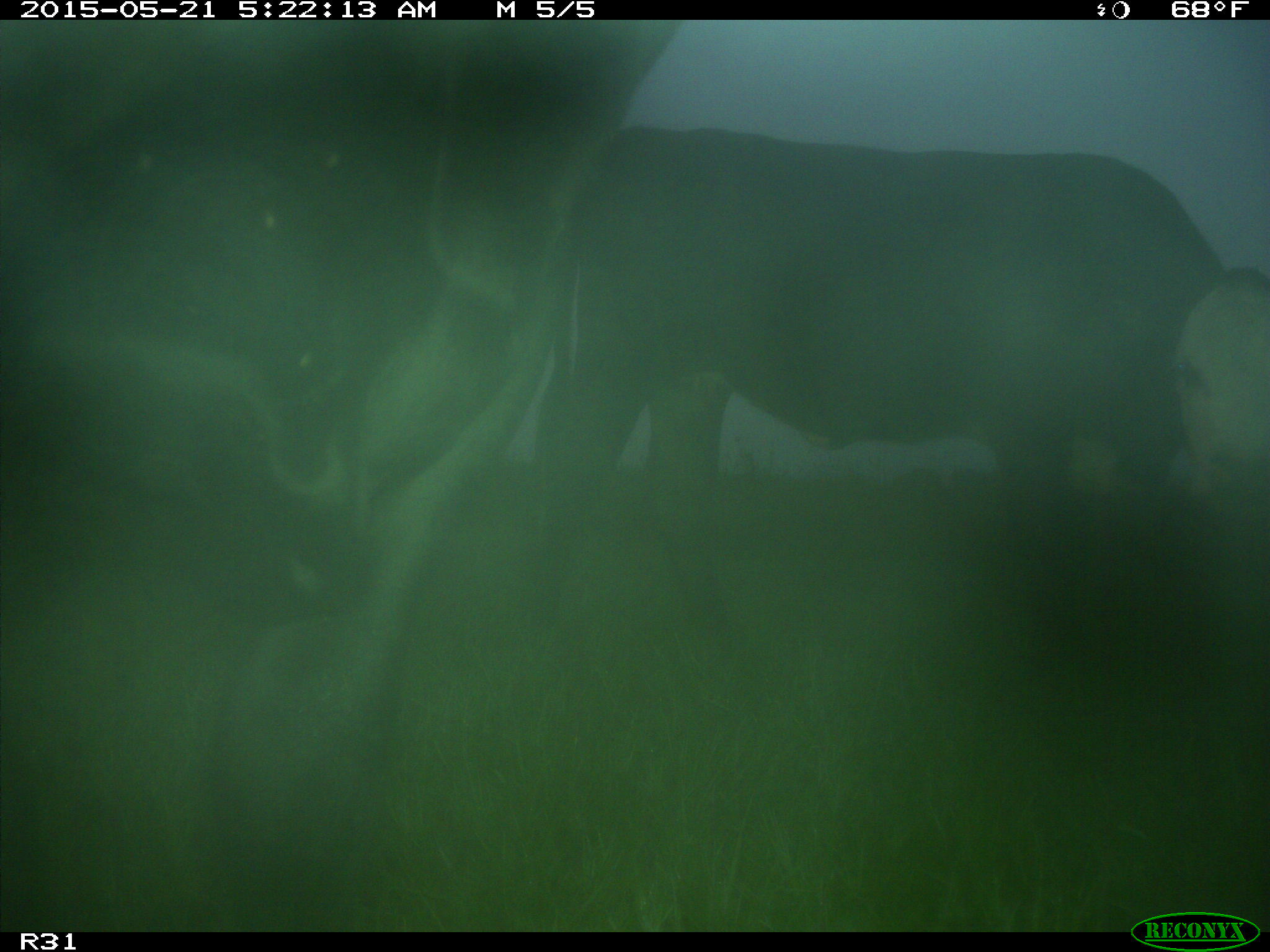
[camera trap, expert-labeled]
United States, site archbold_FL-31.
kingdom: Animalia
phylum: Chordata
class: Mammalia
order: Artiodactyla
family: Bovidae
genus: Bos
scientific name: Bos taurus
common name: domestic cow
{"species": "Bos taurus (domestic cow)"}